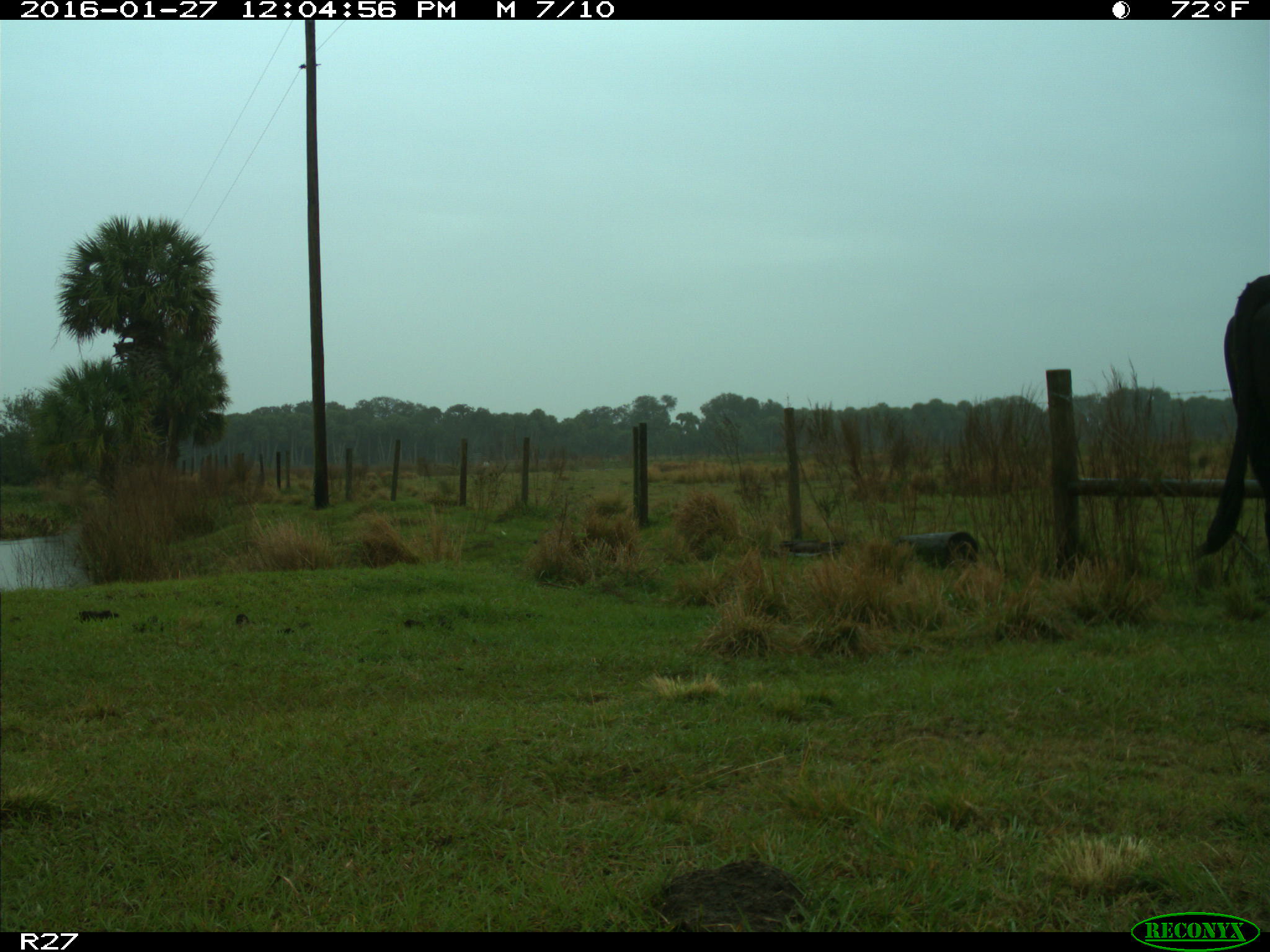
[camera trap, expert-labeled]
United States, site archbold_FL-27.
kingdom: Animalia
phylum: Chordata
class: Mammalia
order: Artiodactyla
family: Bovidae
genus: Bos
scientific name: Bos taurus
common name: domestic cow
Bos taurus (domestic cow).